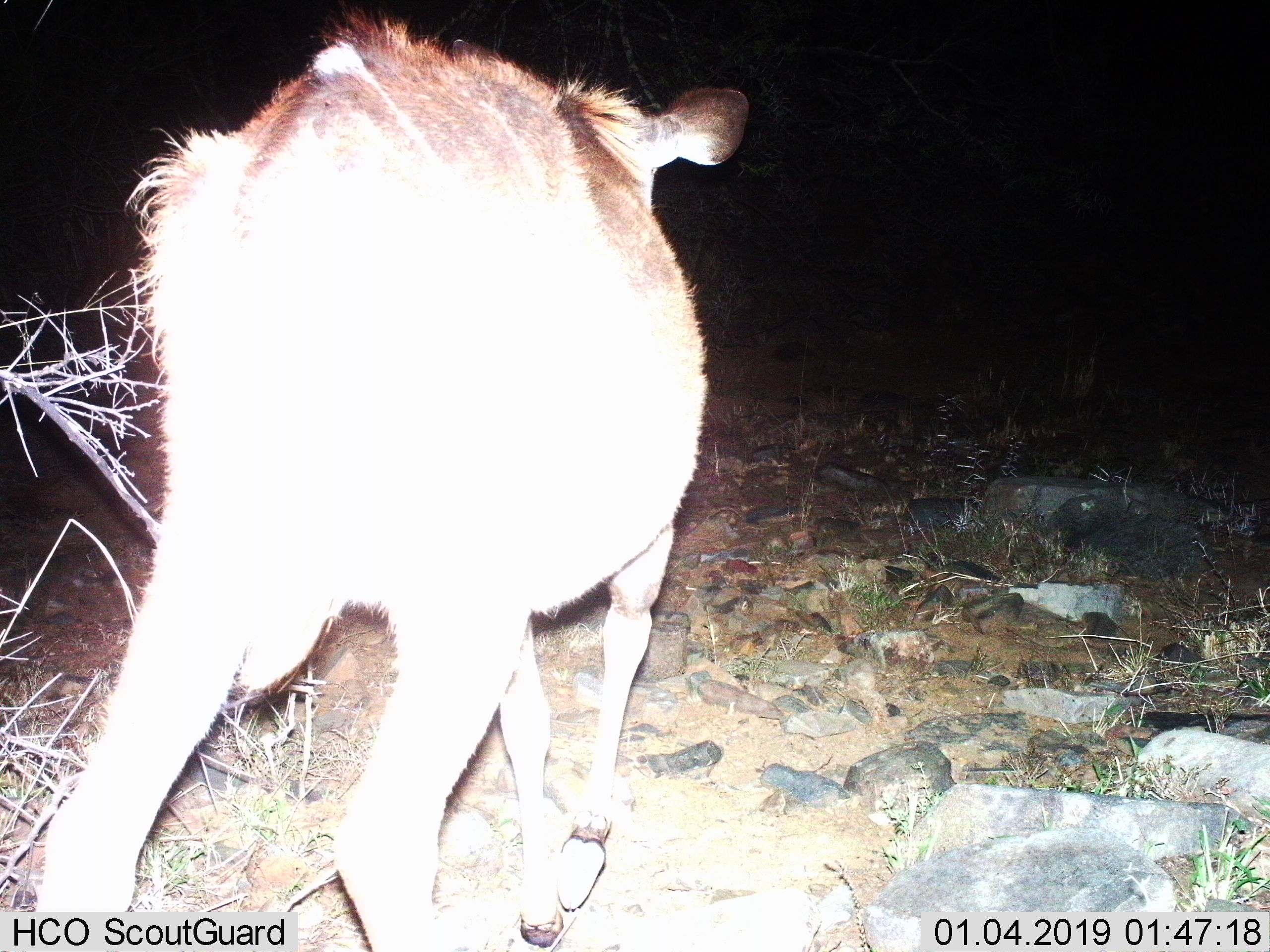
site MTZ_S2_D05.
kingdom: Animalia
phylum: Chordata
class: Mammalia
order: Artiodactyla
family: Bovidae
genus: Tragelaphus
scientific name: Tragelaphus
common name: kudu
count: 1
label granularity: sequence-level